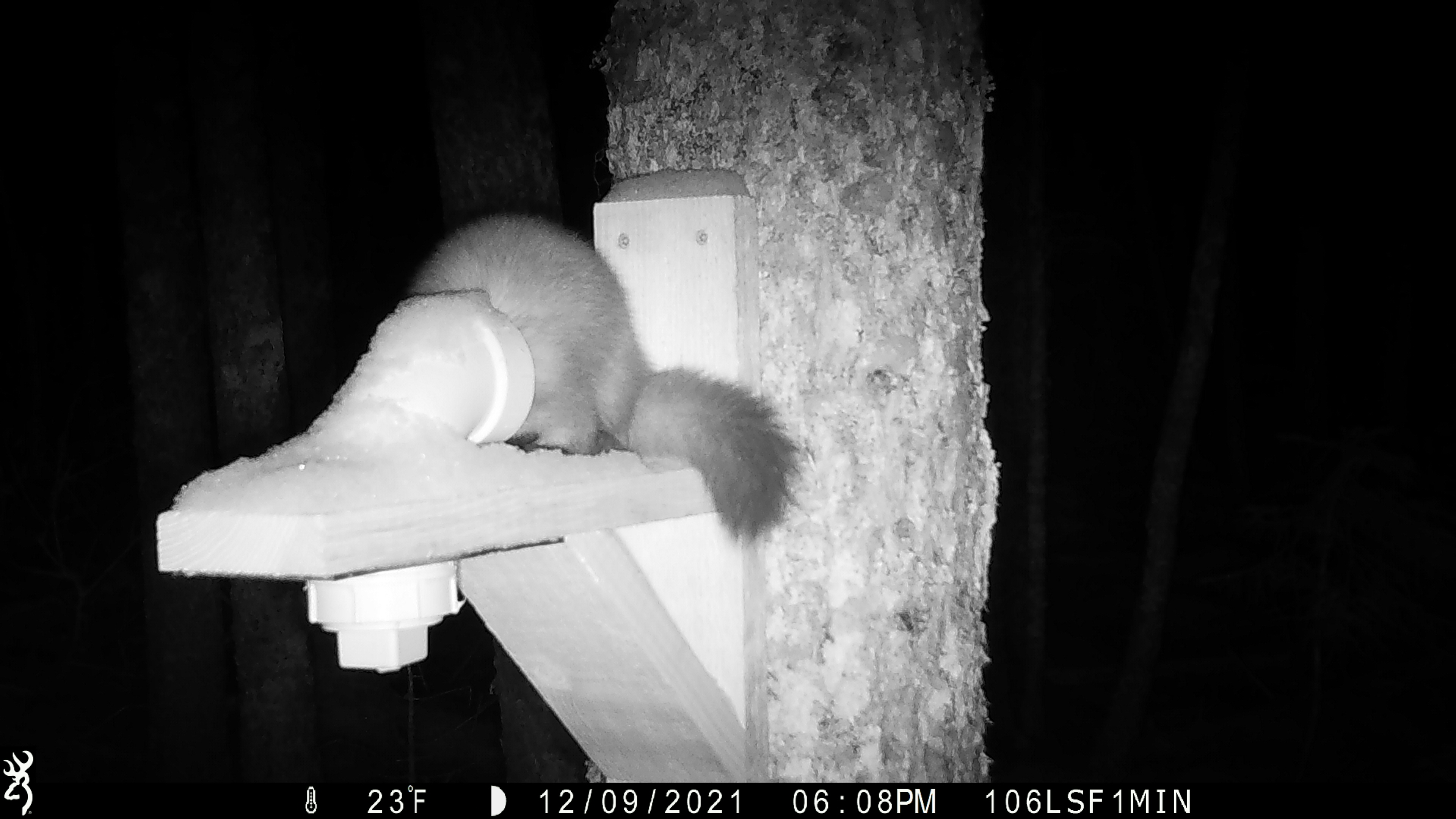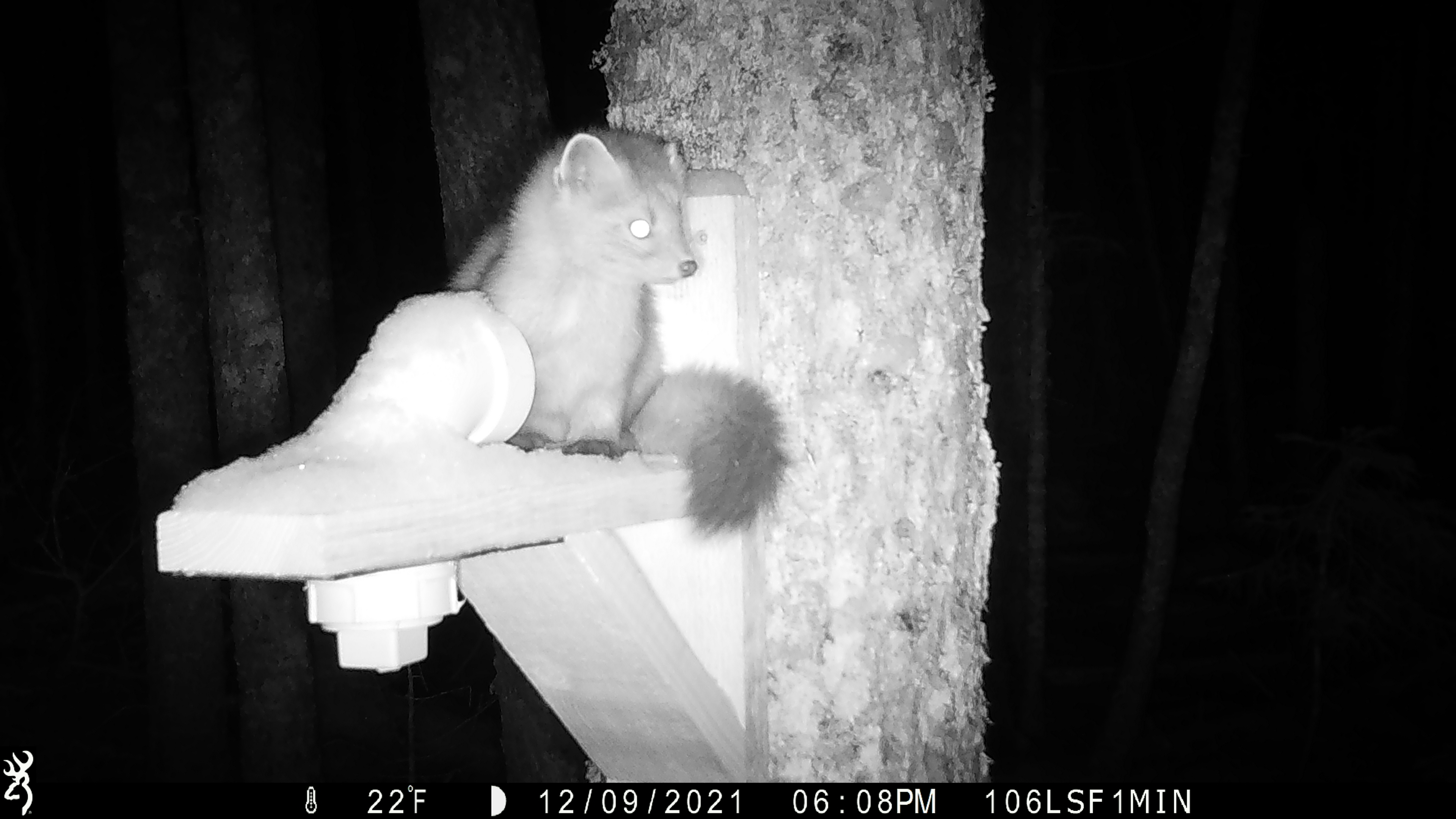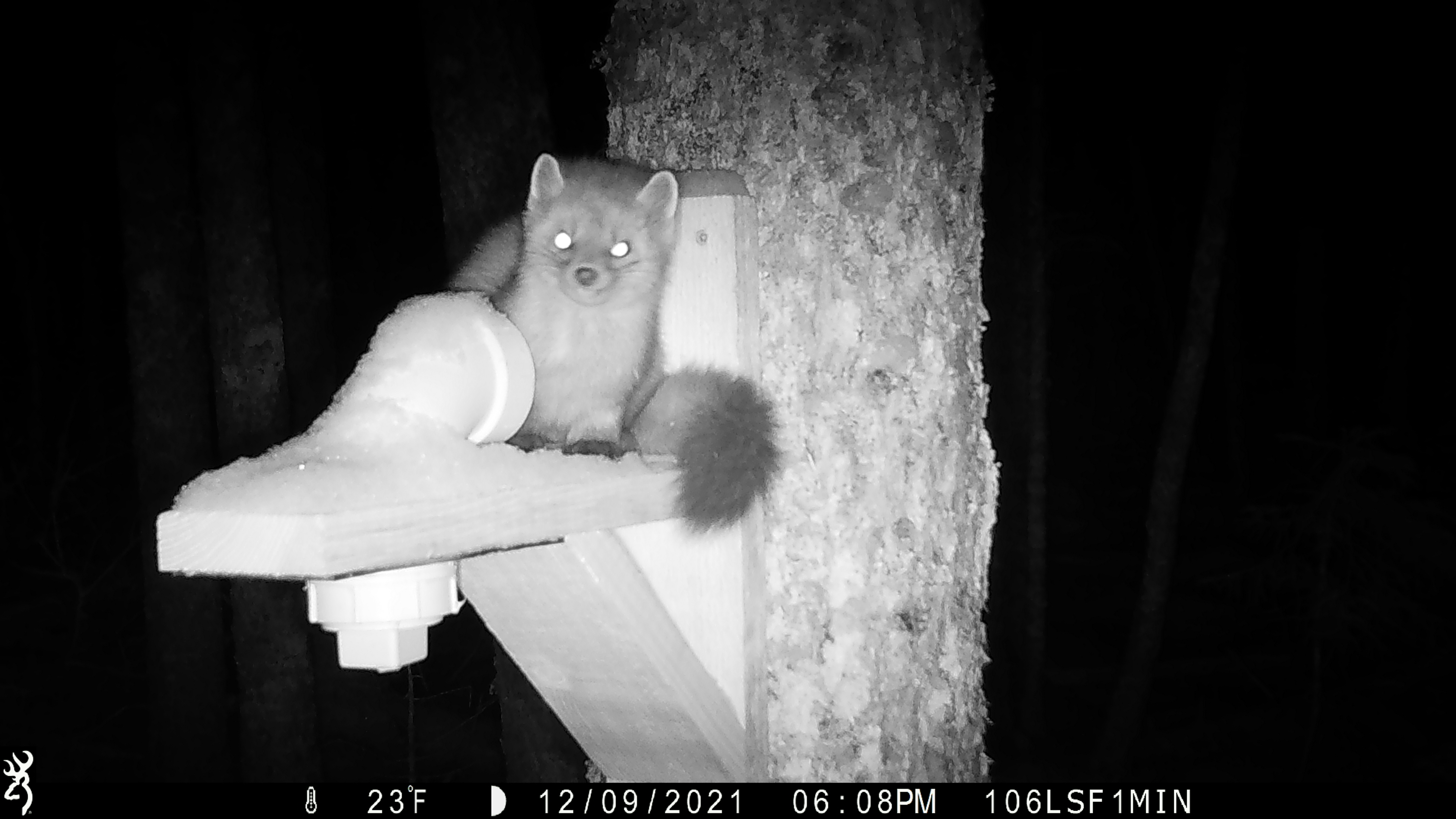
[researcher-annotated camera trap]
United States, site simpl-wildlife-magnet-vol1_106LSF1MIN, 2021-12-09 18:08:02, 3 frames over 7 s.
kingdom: Animalia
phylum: Chordata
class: Mammalia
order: Carnivora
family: Mustelidae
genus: Martes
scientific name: Martes americana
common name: american marten